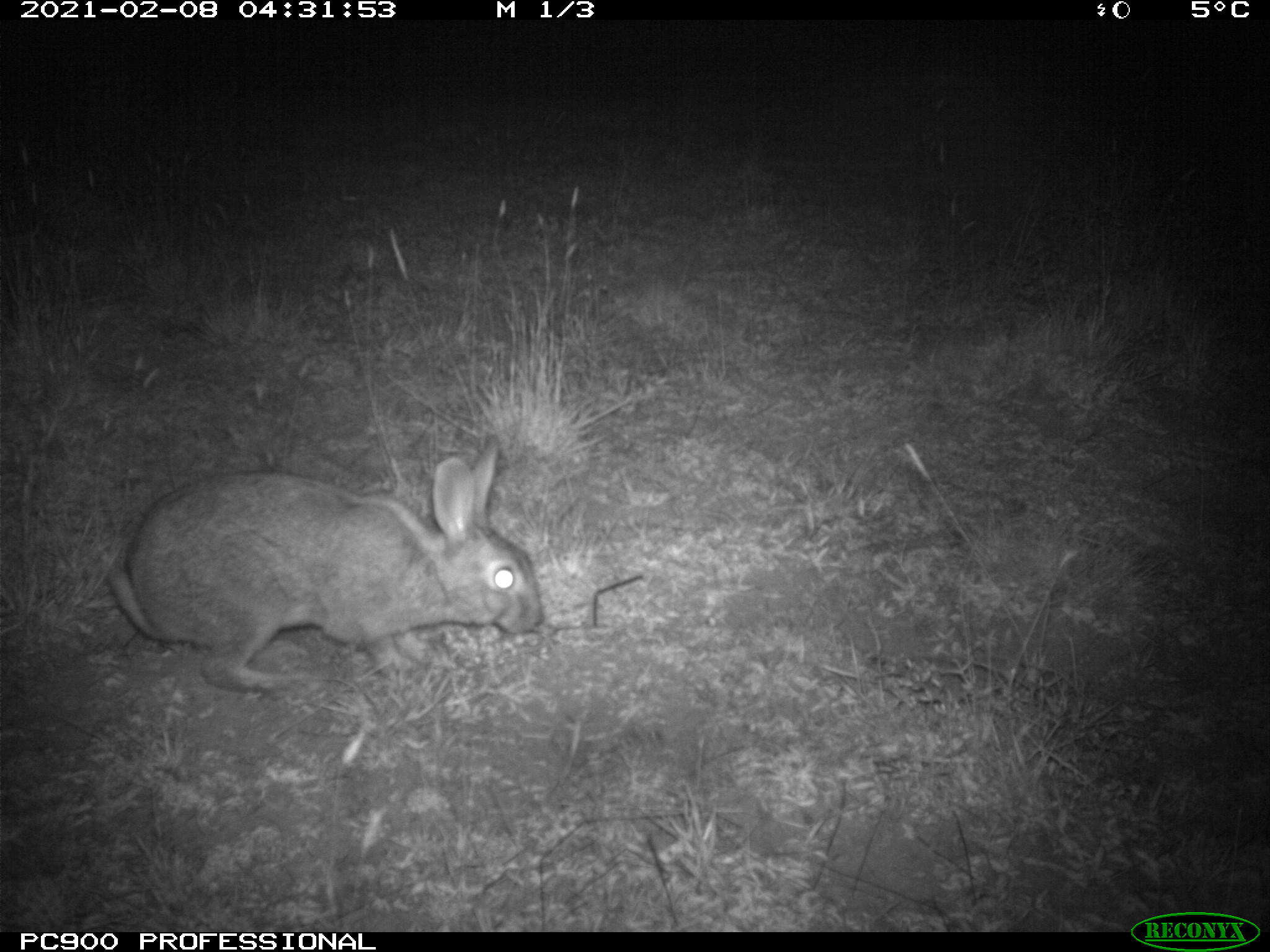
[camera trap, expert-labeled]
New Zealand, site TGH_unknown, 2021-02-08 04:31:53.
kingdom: Animalia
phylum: Chordata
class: Mammalia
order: Lagomorpha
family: Leporidae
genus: Oryctolagus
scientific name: Oryctolagus cuniculus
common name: european rabbit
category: rabbit